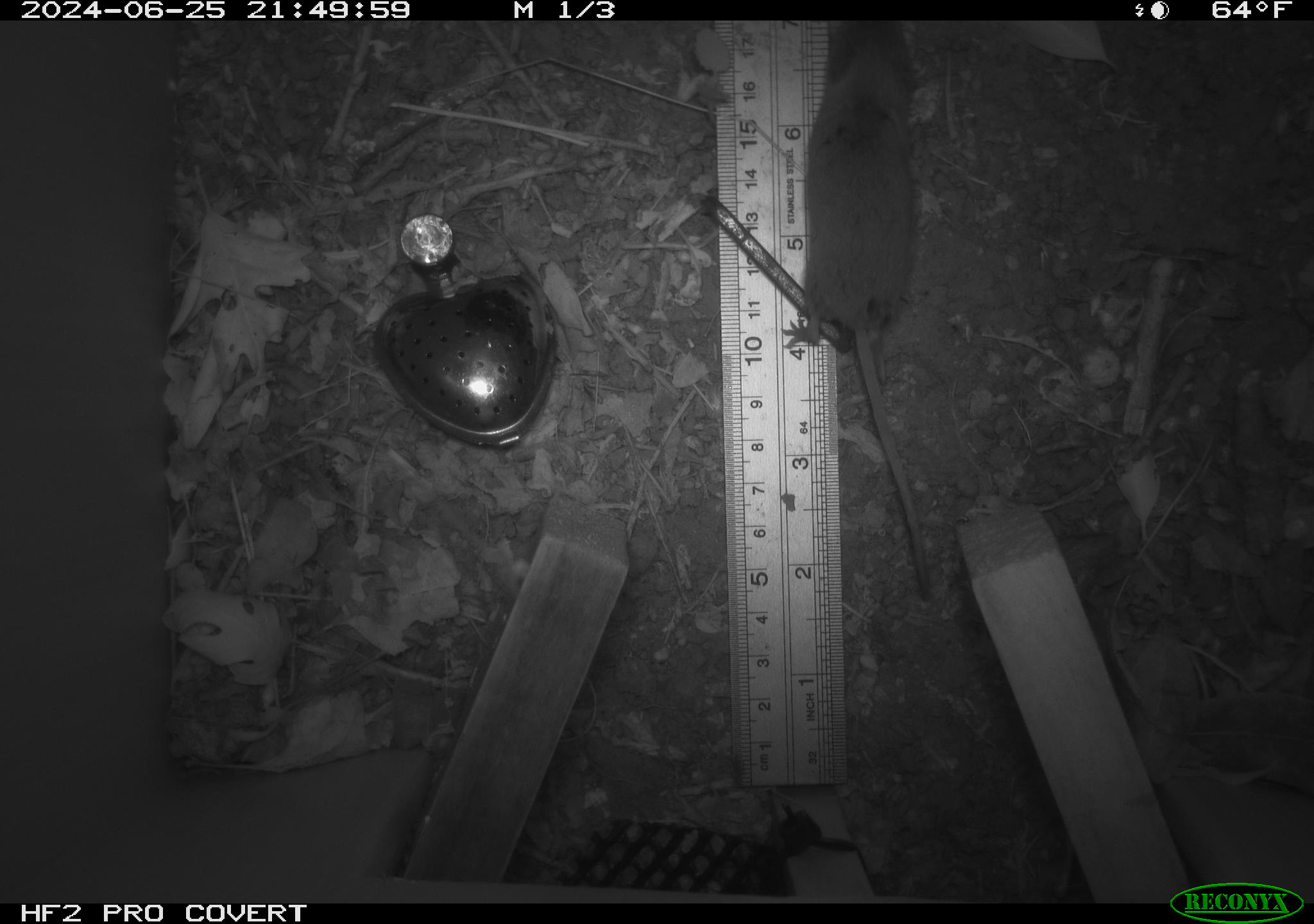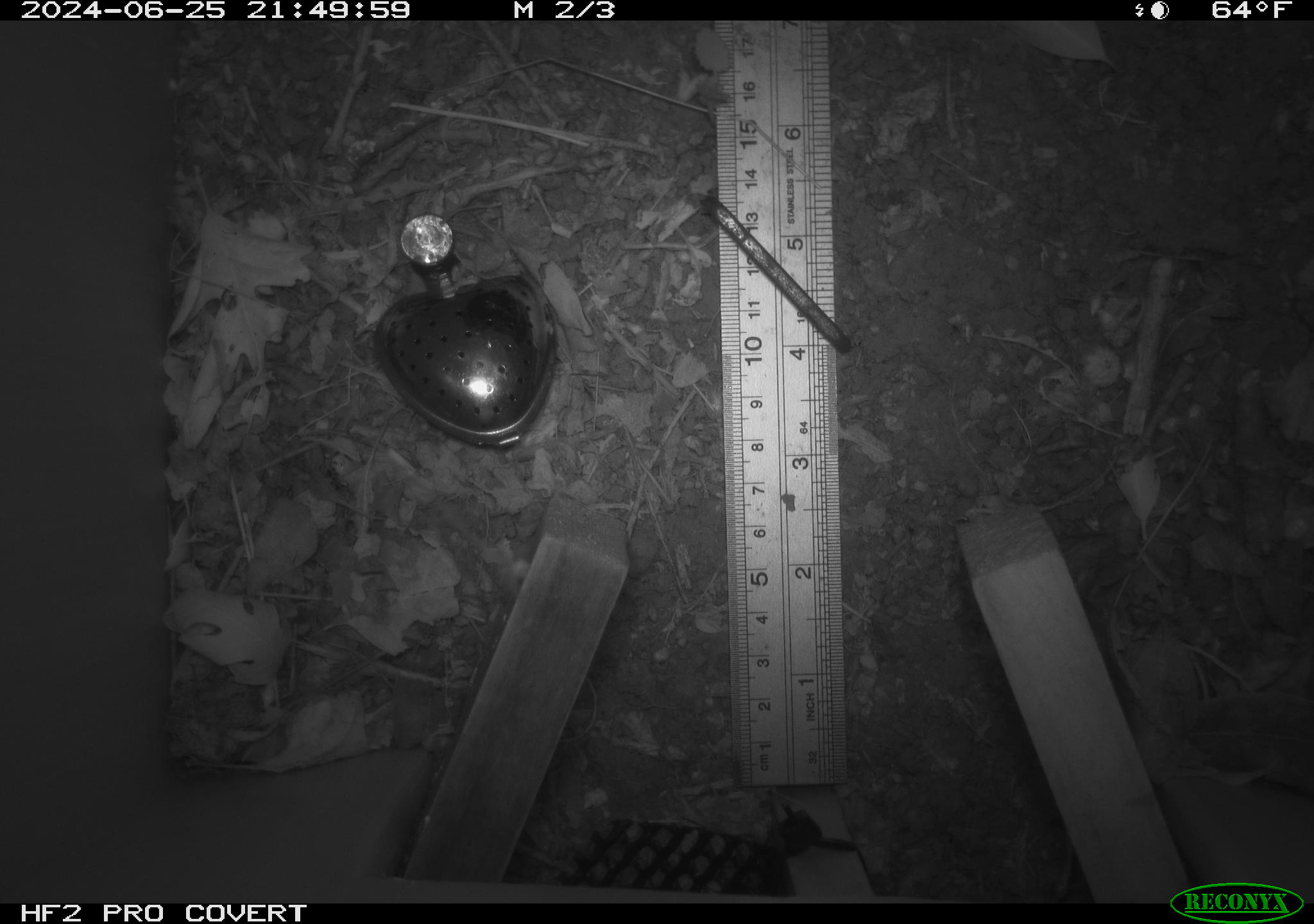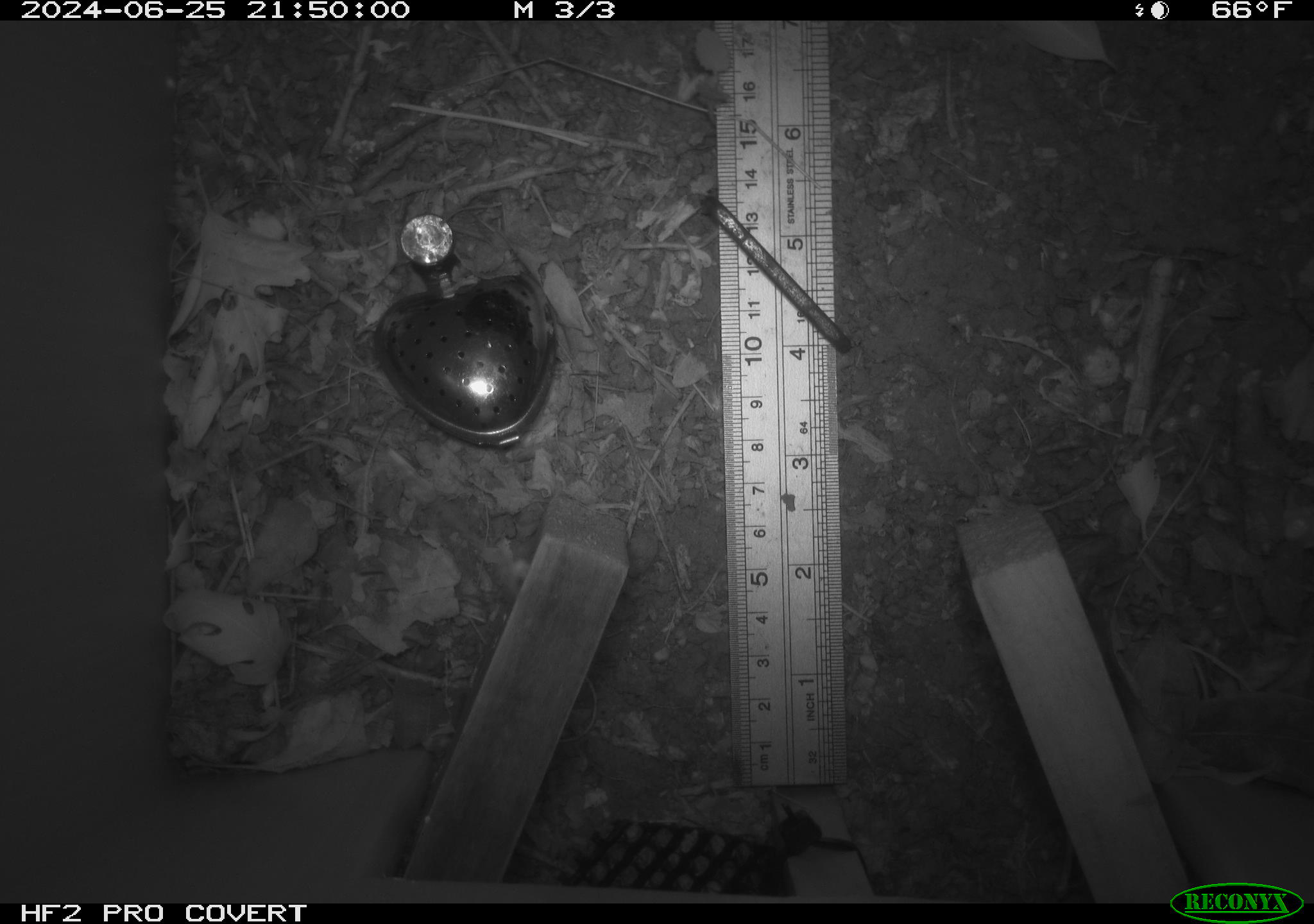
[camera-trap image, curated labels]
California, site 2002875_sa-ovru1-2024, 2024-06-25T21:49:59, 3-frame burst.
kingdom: Animalia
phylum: Chordata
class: Mammalia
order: Eulipotyphla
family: Soricidae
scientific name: Soricidae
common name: shrews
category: soricidae family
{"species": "soricidae family (shrews) (Soricidae)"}